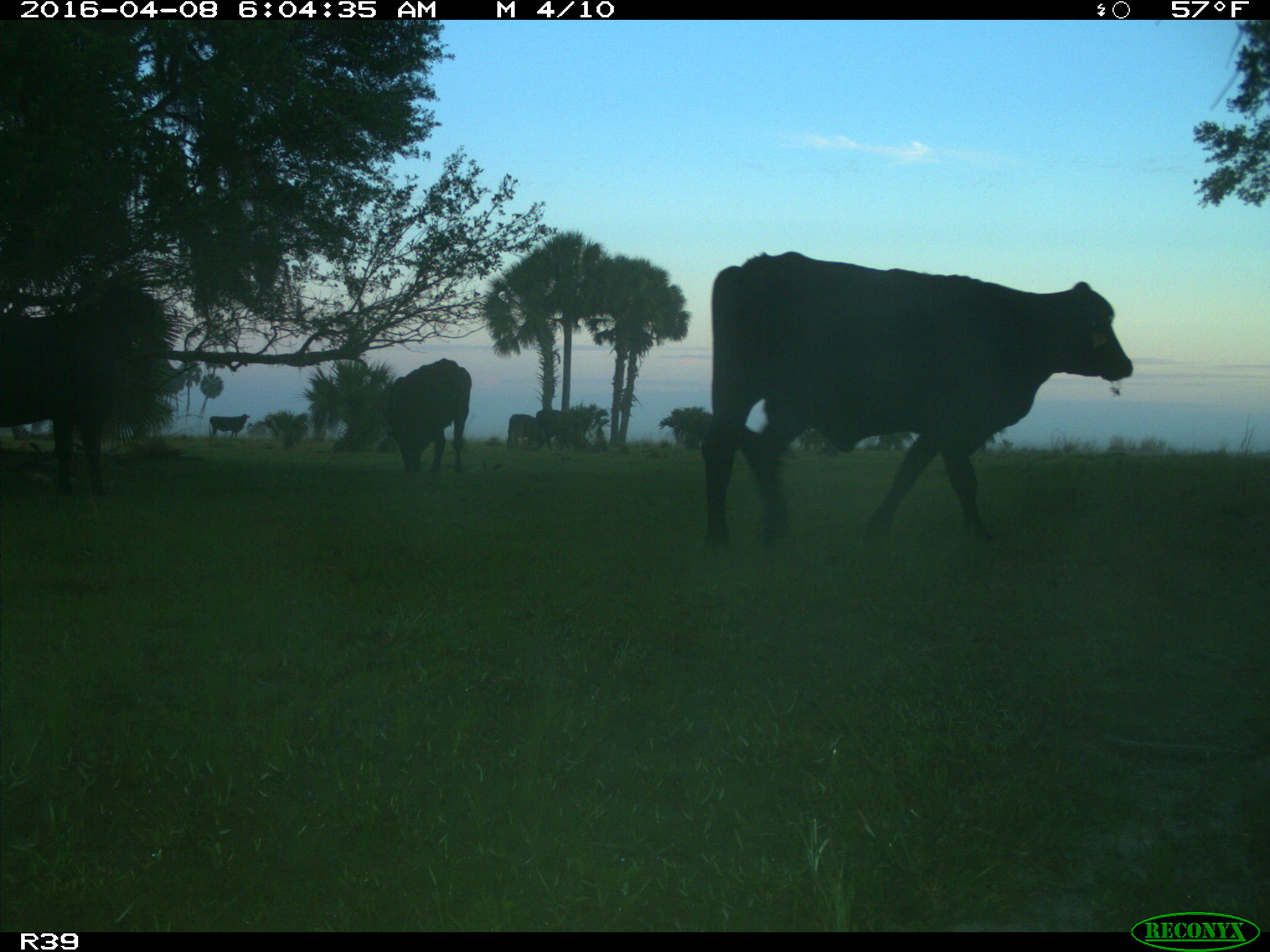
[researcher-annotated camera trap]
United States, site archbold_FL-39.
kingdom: Animalia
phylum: Chordata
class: Mammalia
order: Artiodactyla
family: Bovidae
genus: Bos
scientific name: Bos taurus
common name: domestic cow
Bos taurus (domestic cow).